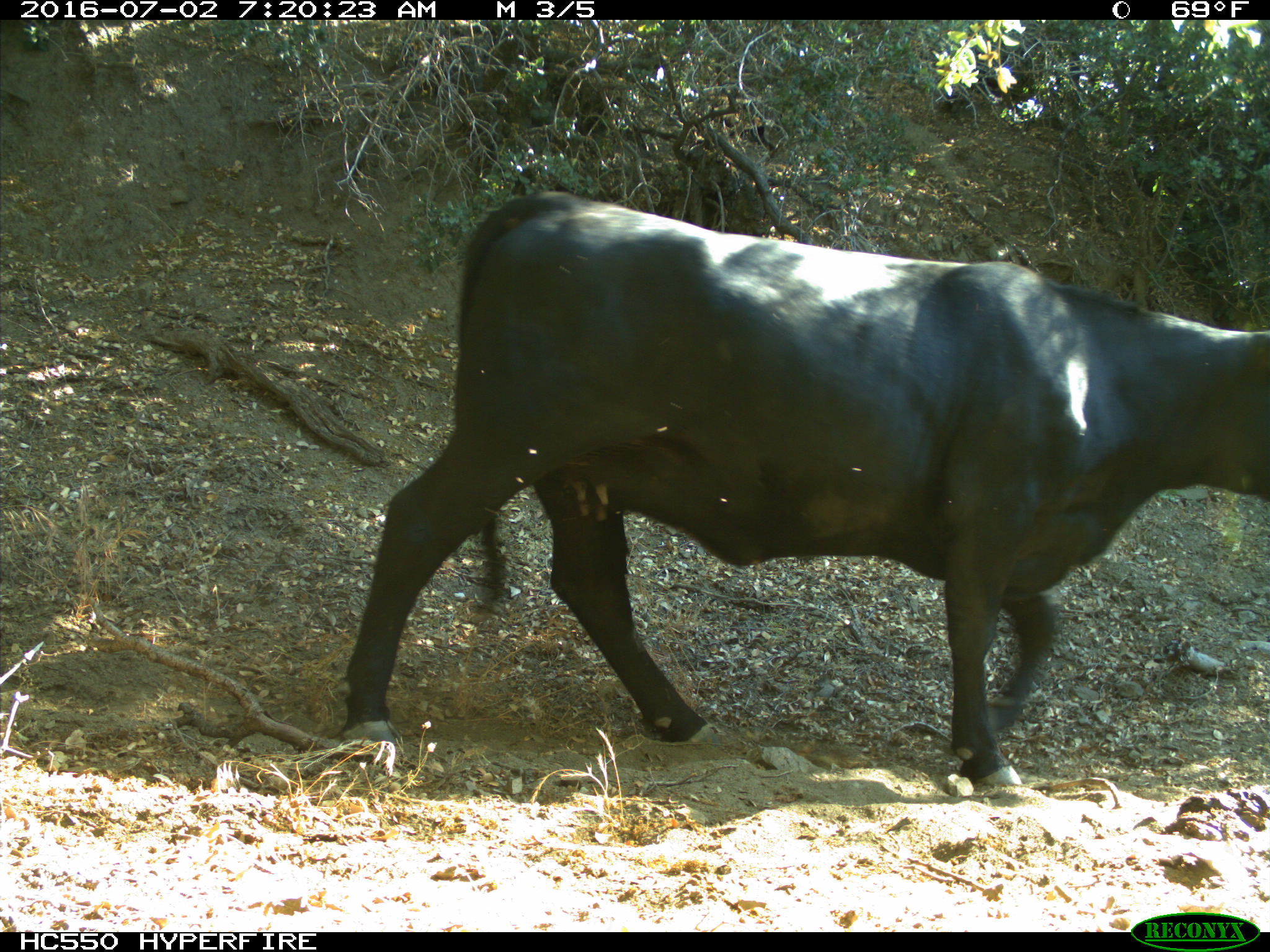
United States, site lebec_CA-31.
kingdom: Animalia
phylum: Chordata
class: Mammalia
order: Artiodactyla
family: Bovidae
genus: Bos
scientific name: Bos taurus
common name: domestic cow